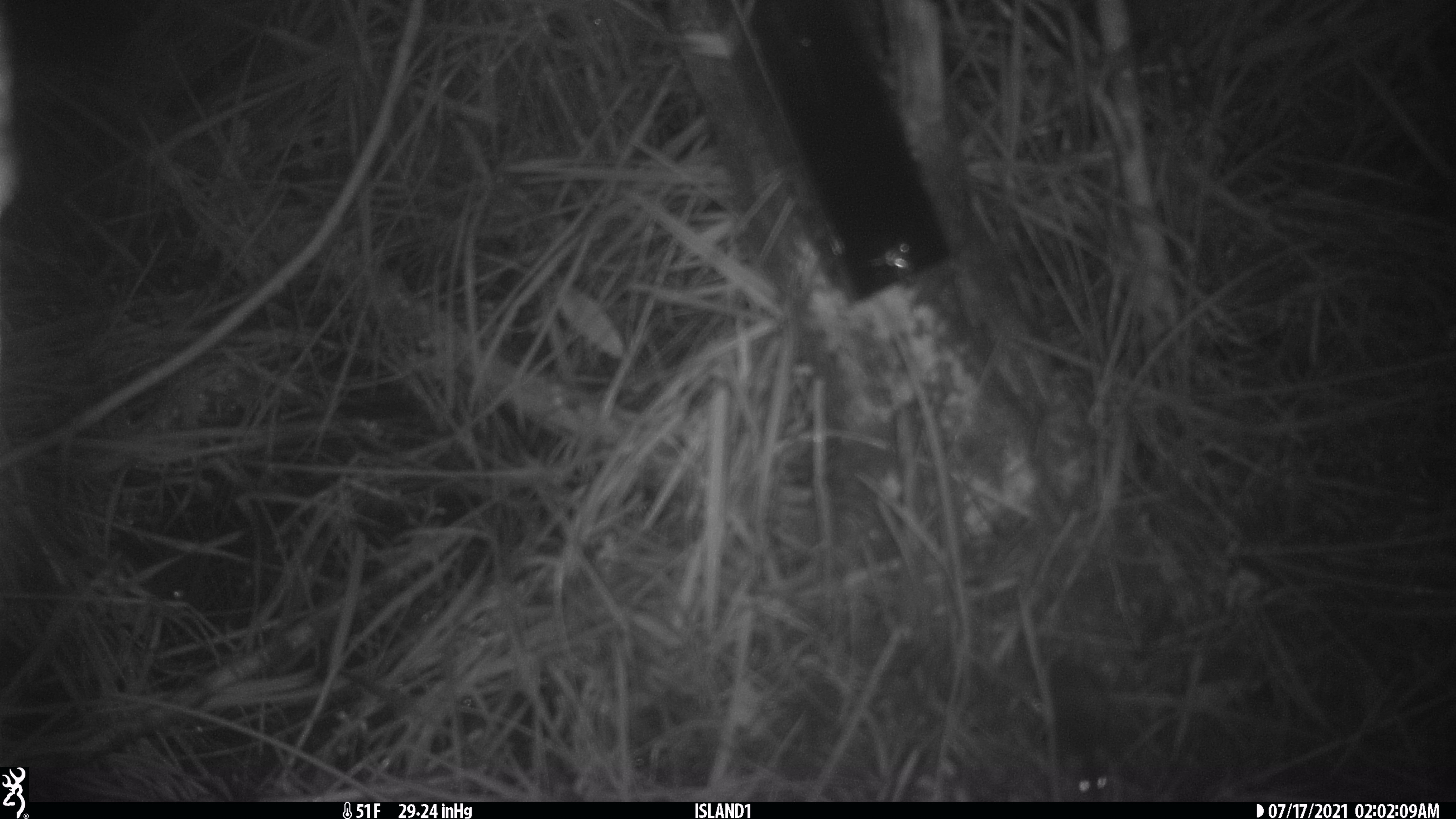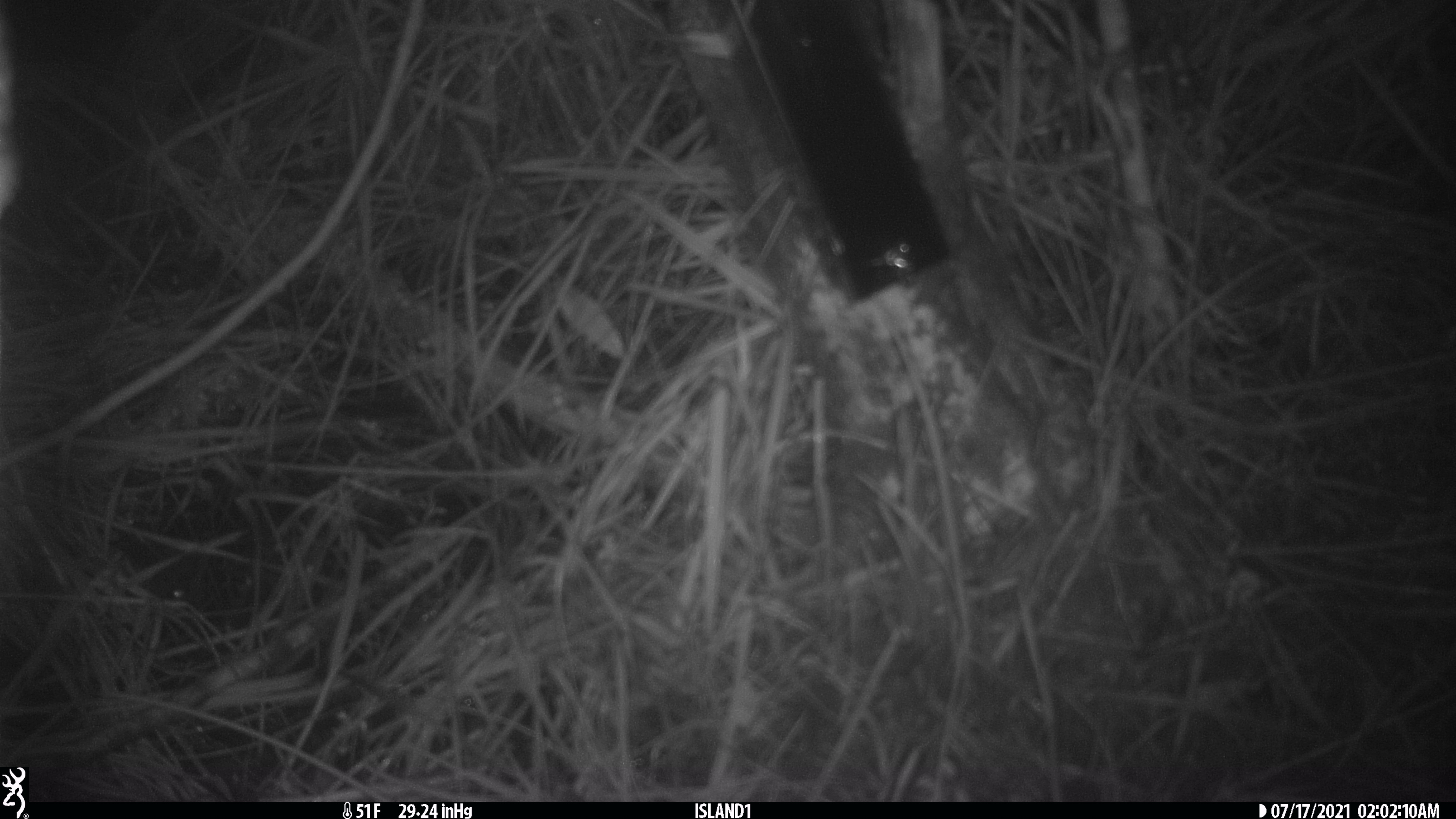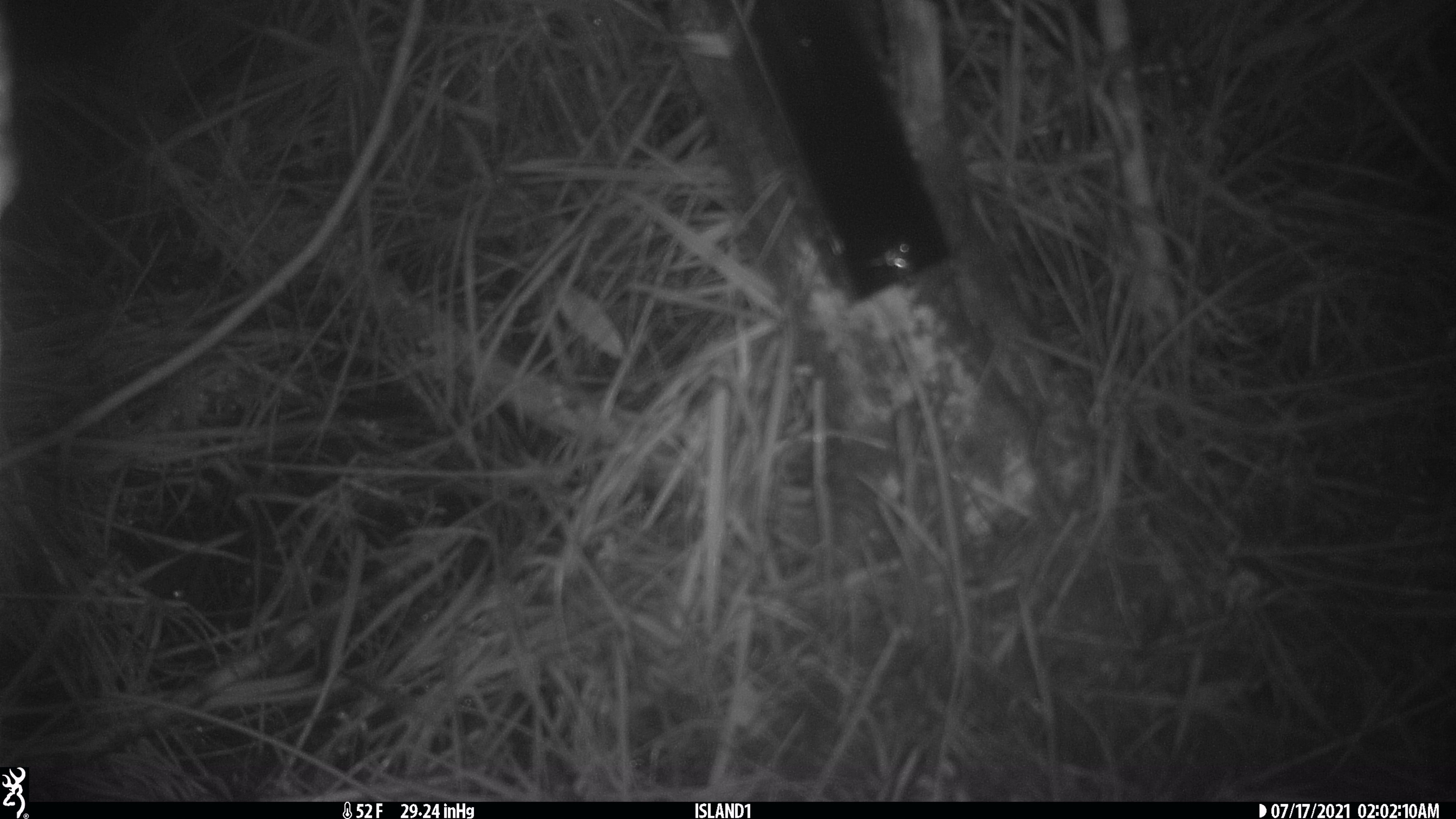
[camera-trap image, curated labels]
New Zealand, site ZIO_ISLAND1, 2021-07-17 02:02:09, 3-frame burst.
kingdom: Animalia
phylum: Chordata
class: Mammalia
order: Rodentia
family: Muridae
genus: Mus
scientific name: Mus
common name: mouse